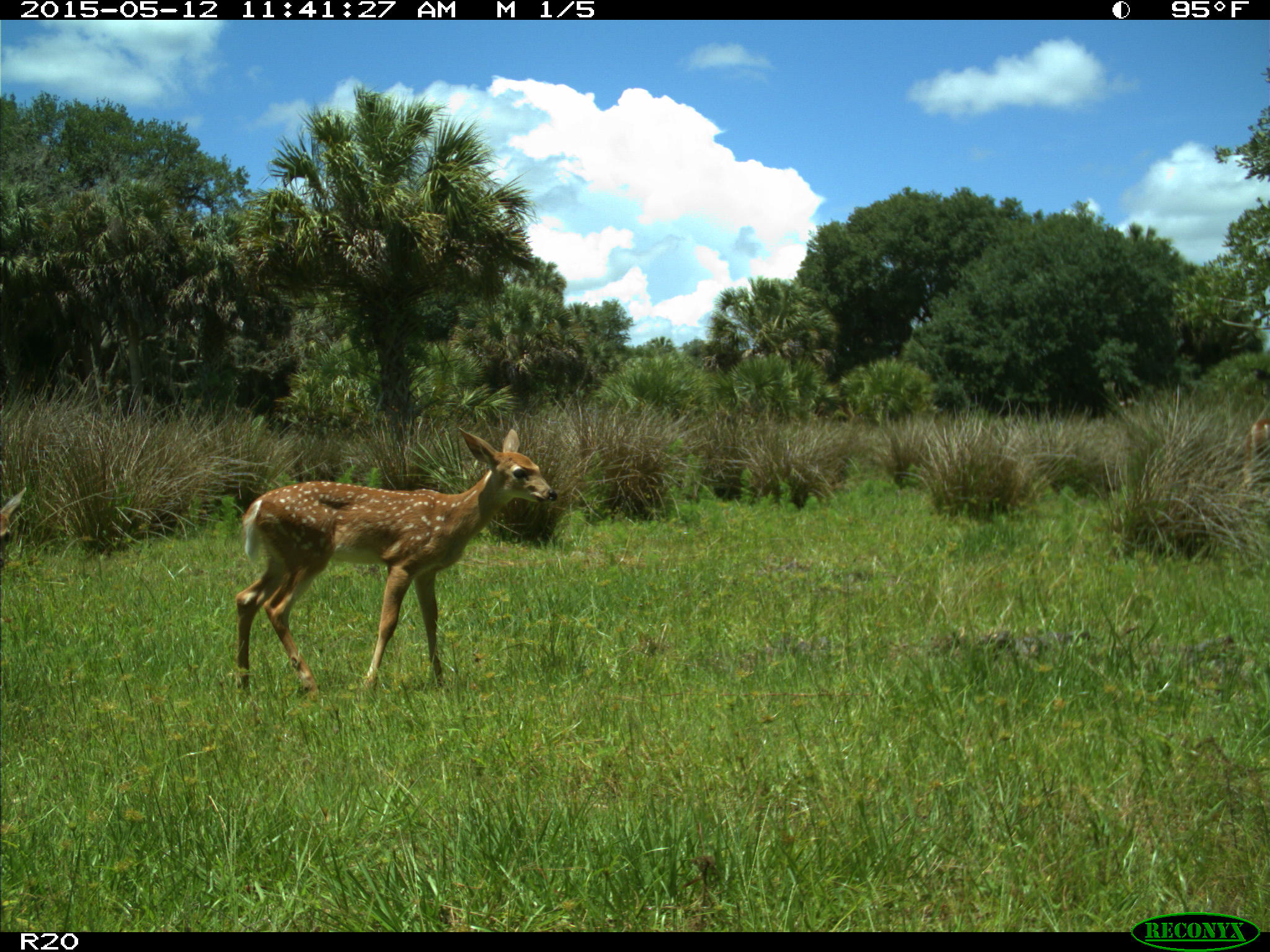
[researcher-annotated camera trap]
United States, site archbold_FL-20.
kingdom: Animalia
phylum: Chordata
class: Mammalia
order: Artiodactyla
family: Cervidae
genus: Odocoileus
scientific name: Odocoileus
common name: deer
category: unidentified deer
Unidentified deer (deer) (Odocoileus).